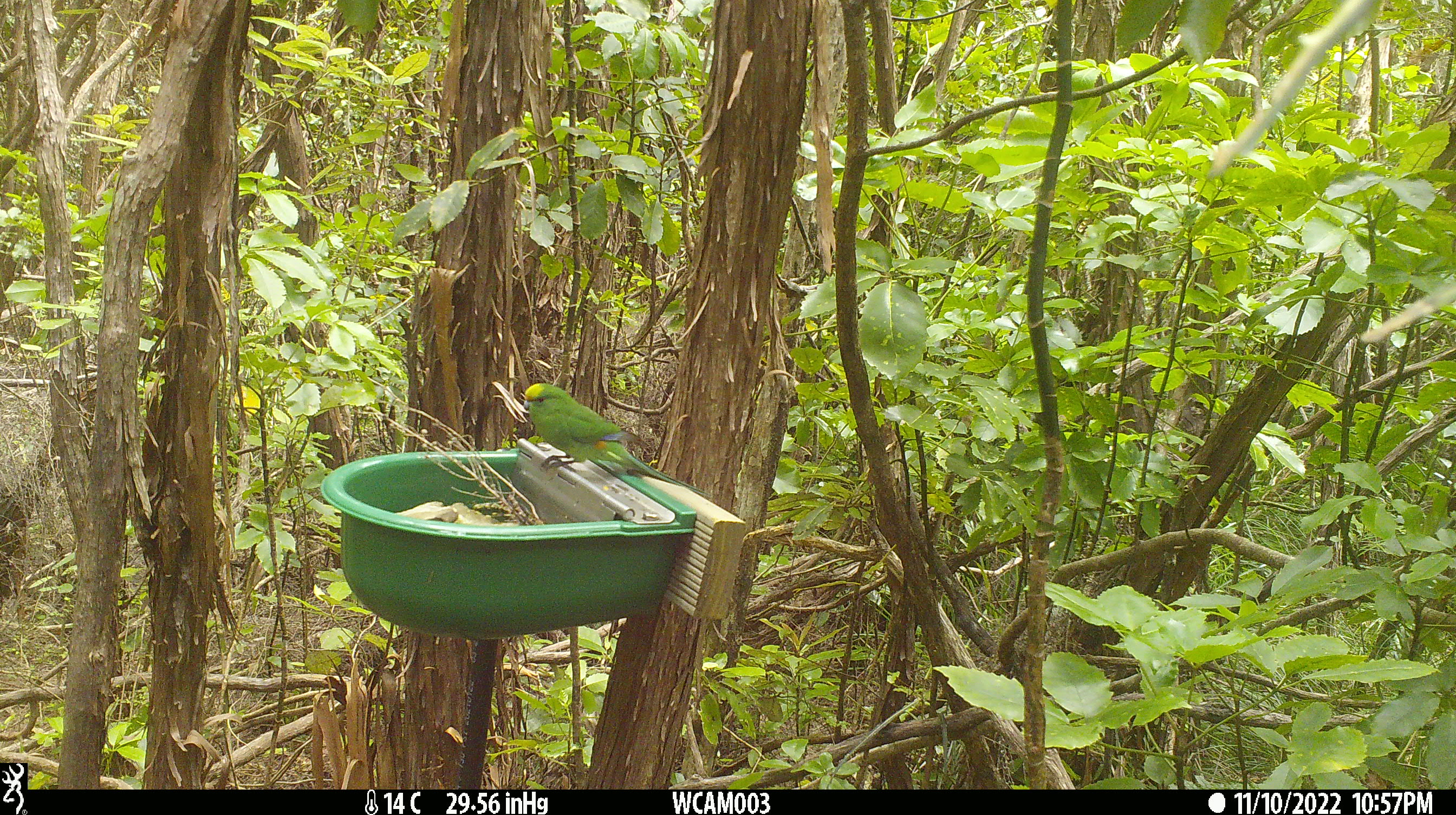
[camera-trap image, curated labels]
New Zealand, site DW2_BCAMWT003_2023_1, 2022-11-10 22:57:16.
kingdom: Animalia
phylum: Chordata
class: Aves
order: Psittaciformes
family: Psittaculidae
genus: Cyanoramphus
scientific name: Cyanoramphus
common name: parakeet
Parakeet (Cyanoramphus).